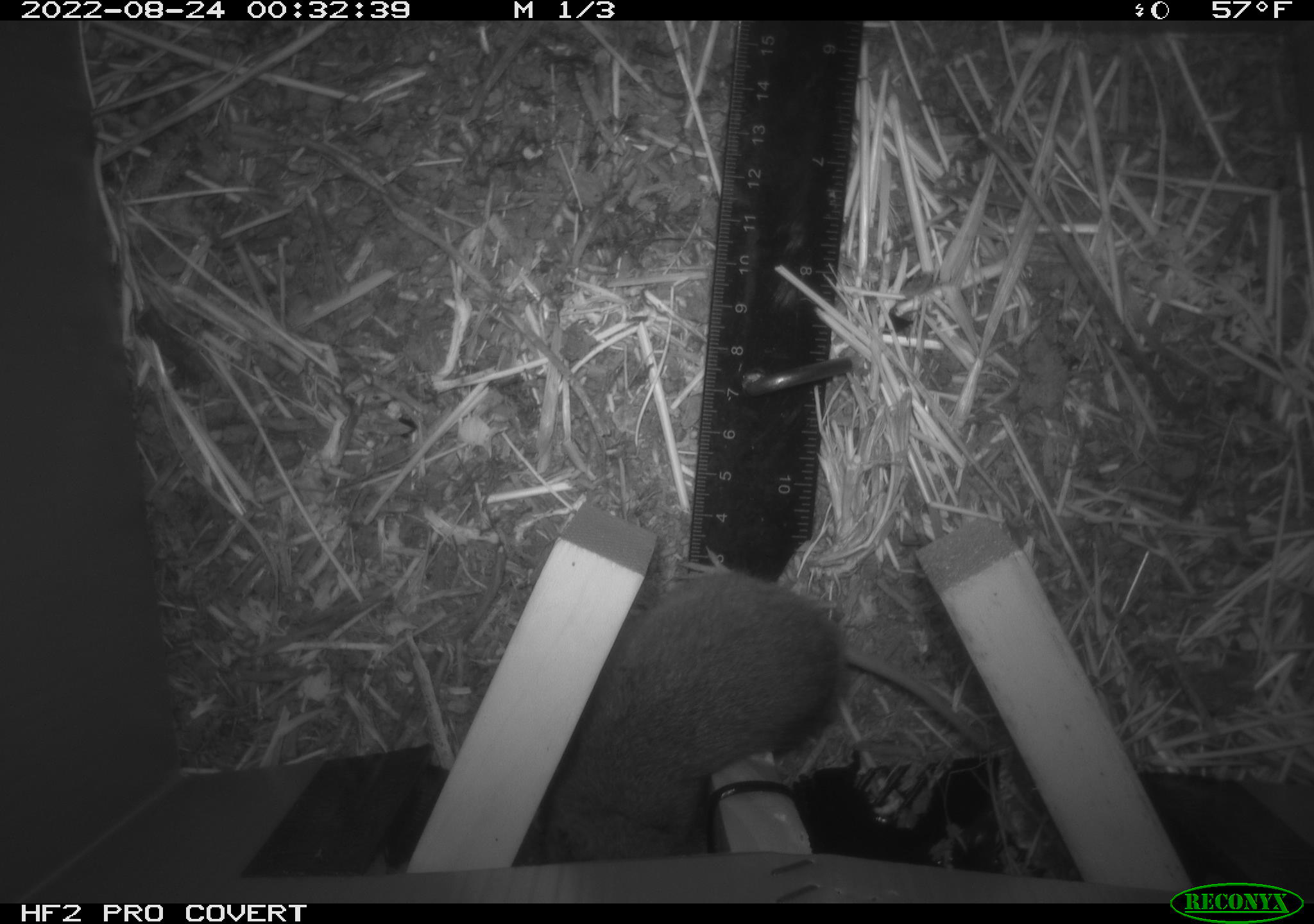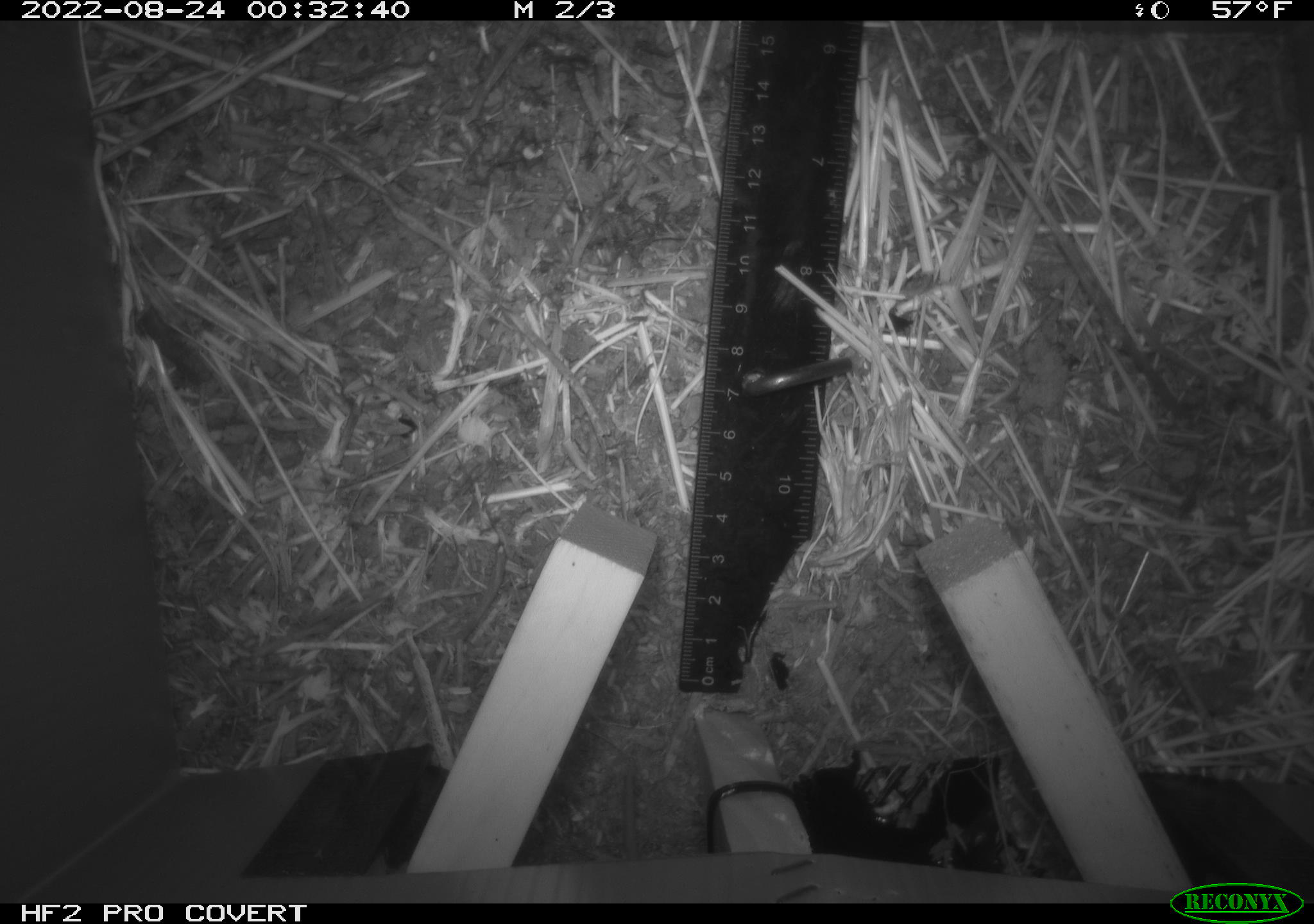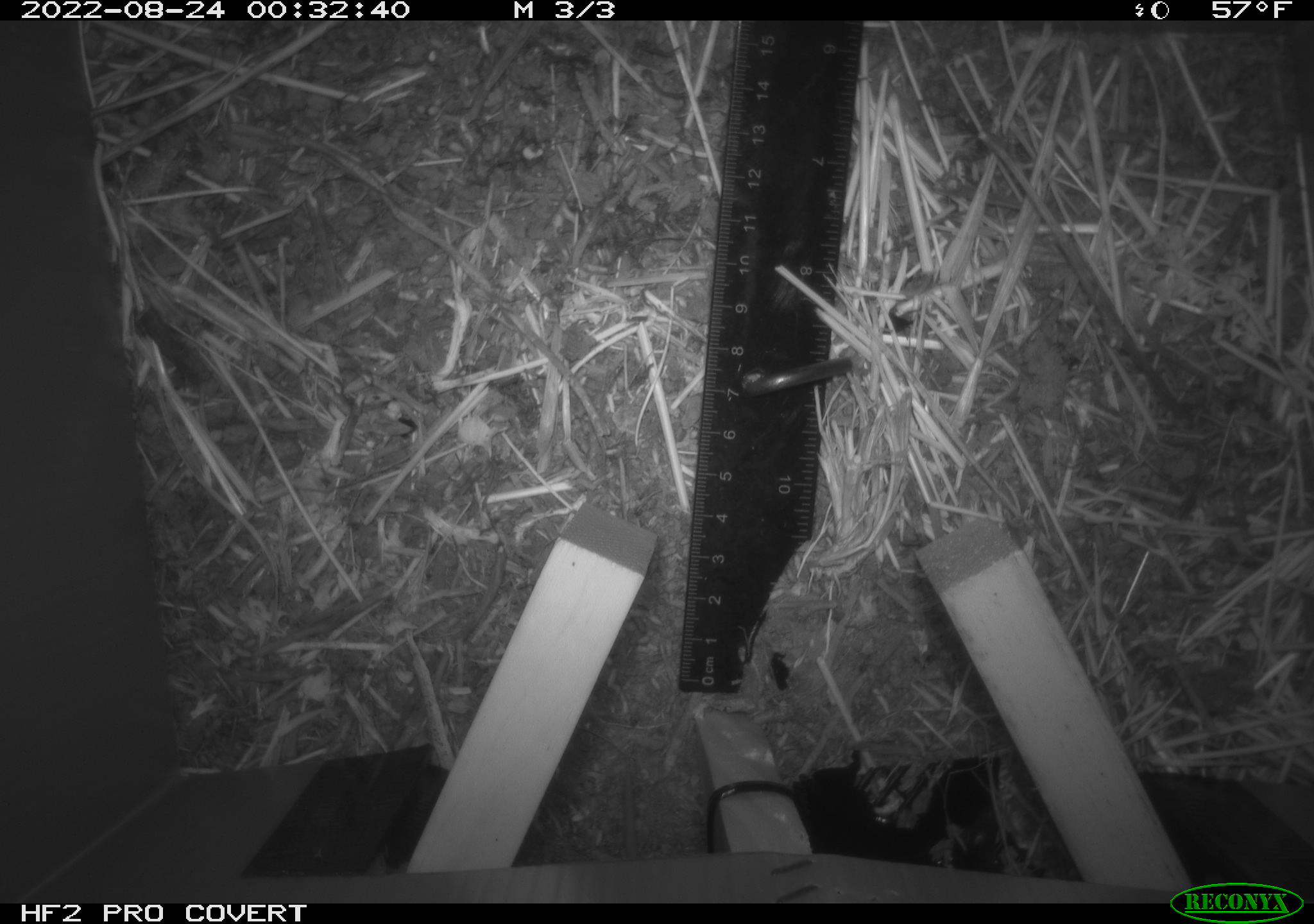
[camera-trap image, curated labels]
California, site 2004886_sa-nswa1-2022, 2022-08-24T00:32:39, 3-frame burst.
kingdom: Animalia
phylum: Chordata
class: Mammalia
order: Rodentia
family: Cricetidae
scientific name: Cricetidae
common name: hamsters, voles, lemmings, and allies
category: cricetidae family